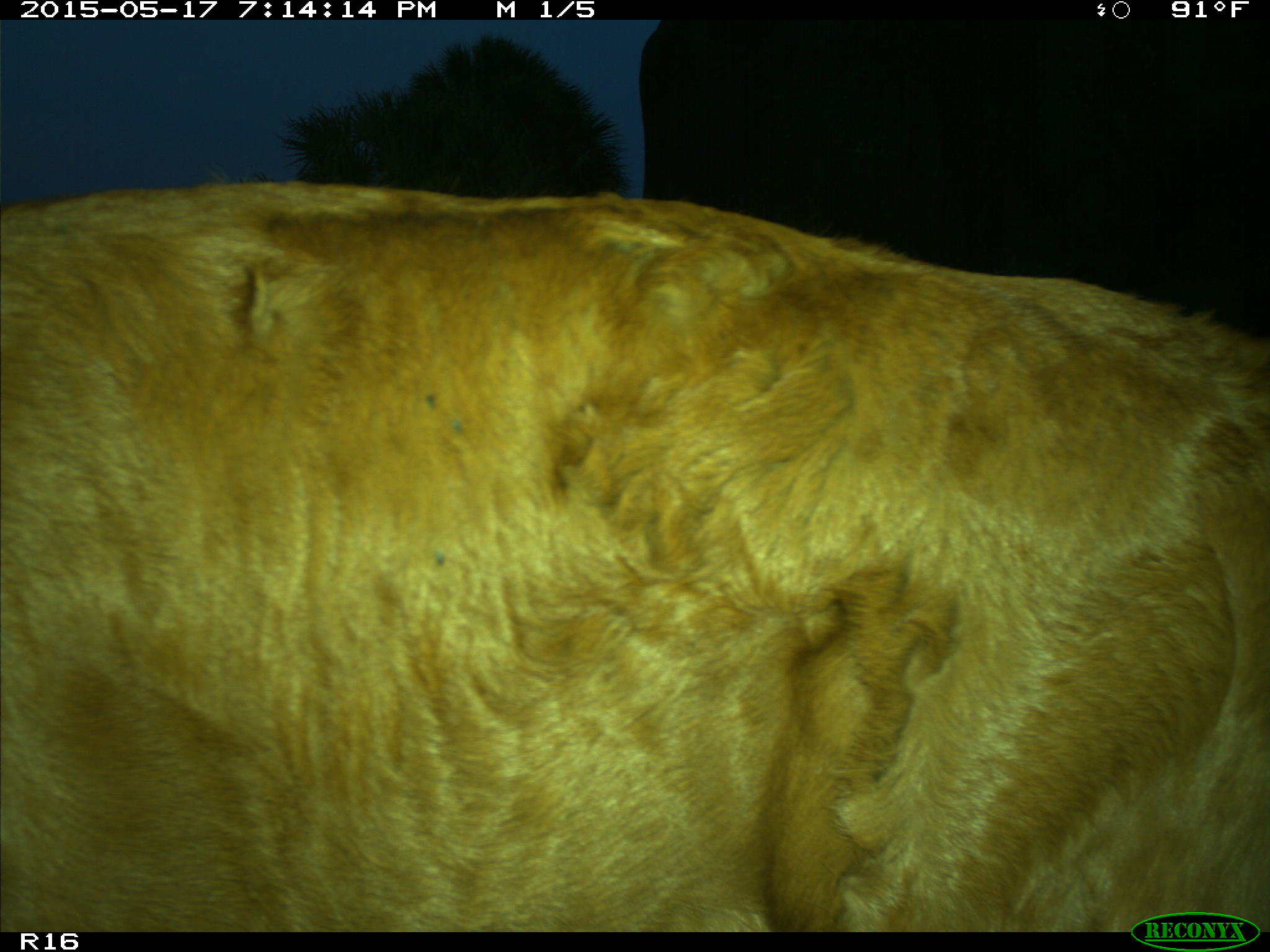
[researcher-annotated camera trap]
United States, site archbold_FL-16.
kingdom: Animalia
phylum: Chordata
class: Mammalia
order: Artiodactyla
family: Bovidae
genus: Bos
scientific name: Bos taurus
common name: domestic cow